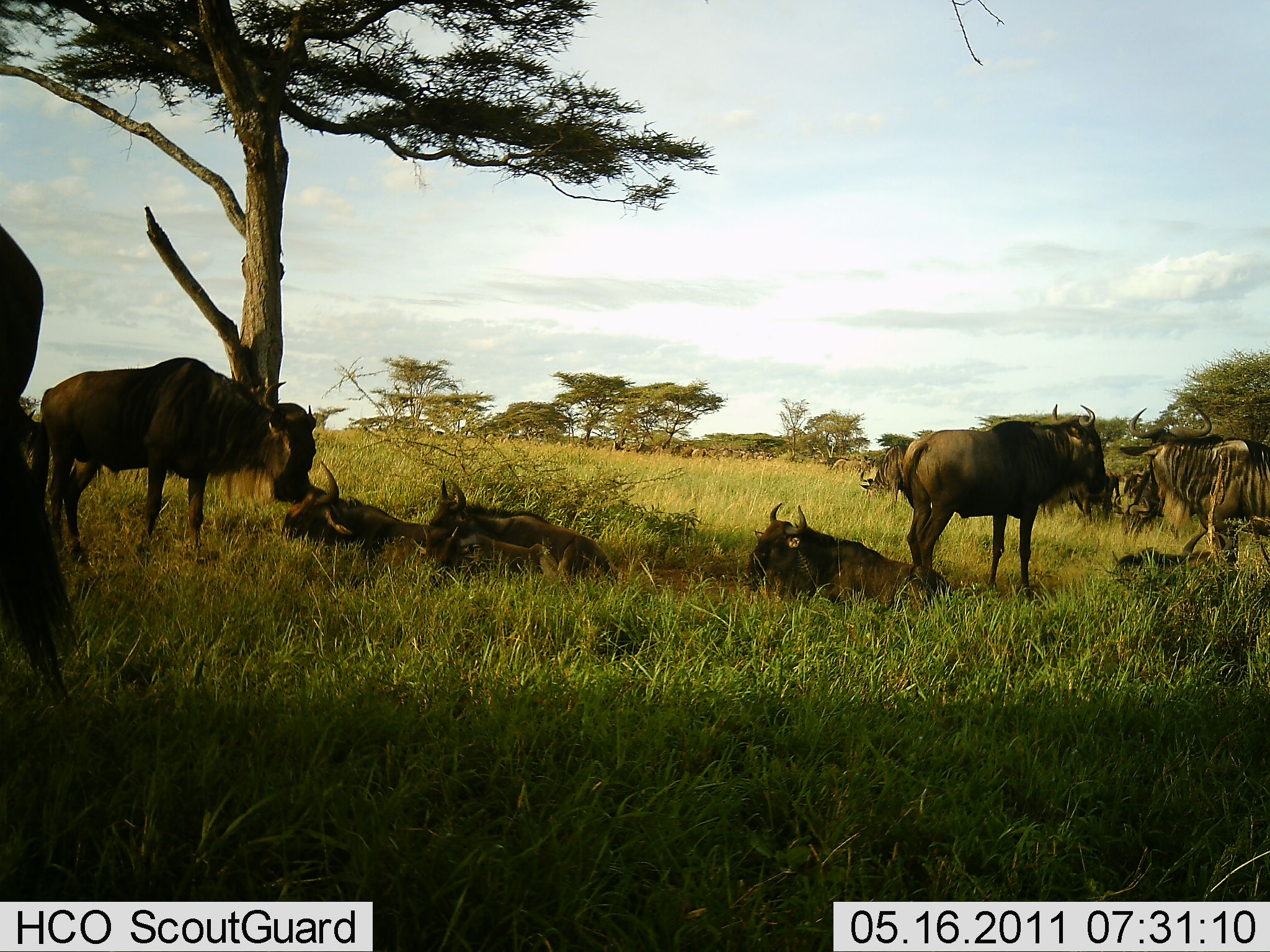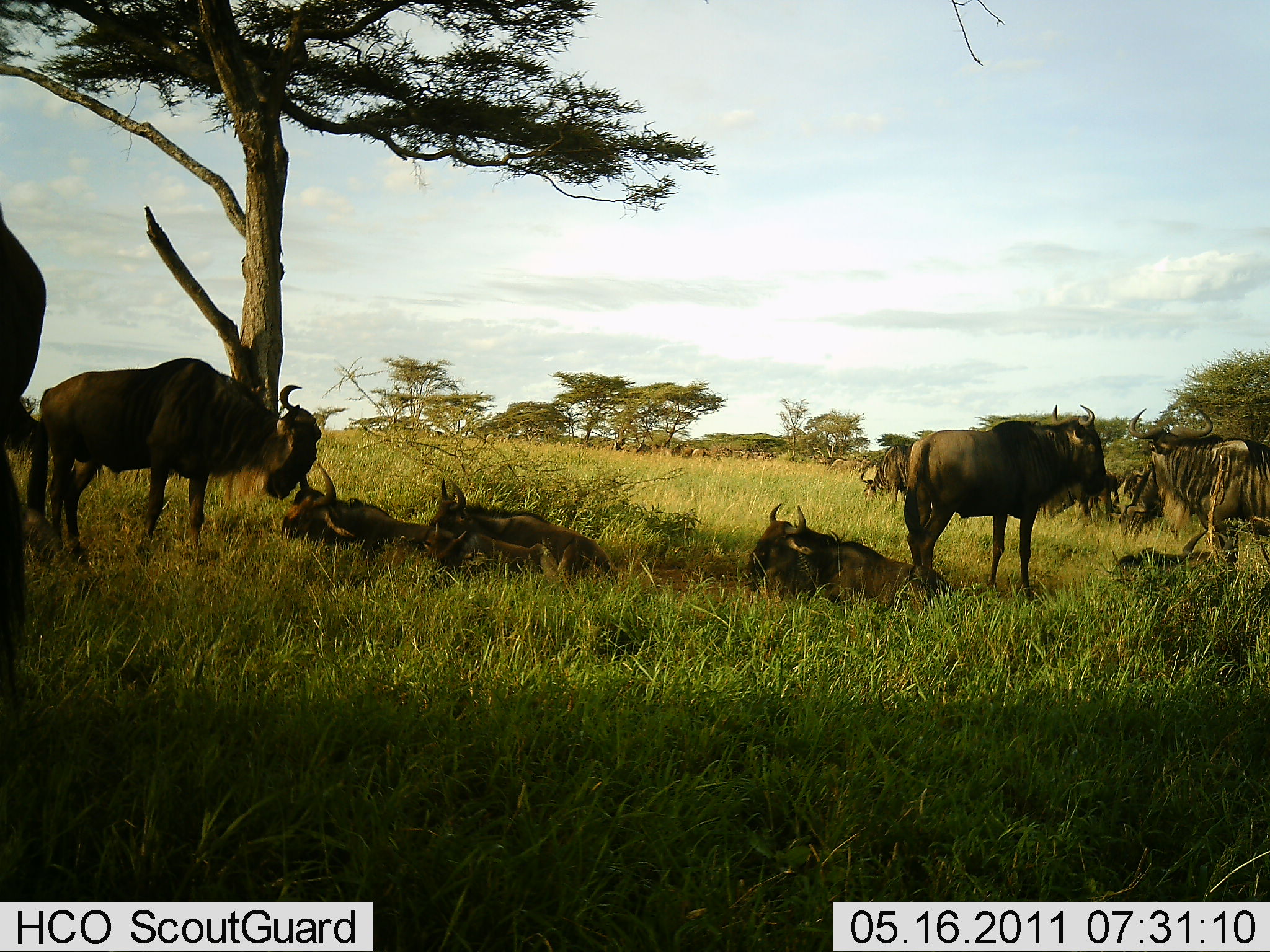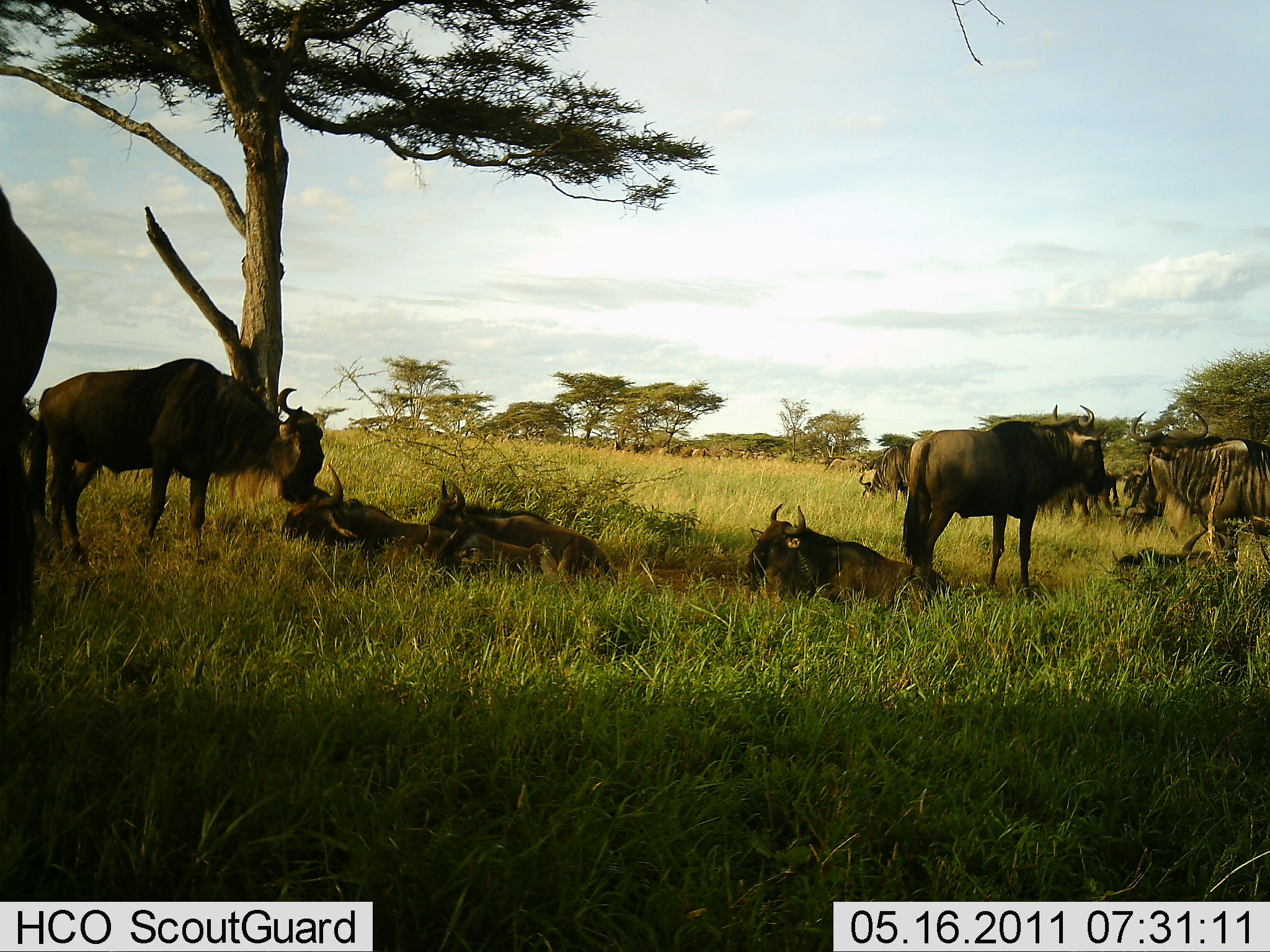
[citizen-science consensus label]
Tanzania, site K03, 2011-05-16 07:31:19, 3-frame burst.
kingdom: Animalia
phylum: Chordata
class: Mammalia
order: Artiodactyla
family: Bovidae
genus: Connochaetes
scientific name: Connochaetes taurinus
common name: blue wildebeest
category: wildebeest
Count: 11-50.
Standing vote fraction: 79%.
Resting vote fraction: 100%.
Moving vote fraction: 29%.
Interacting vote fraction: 14%.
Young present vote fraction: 0%.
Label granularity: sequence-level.